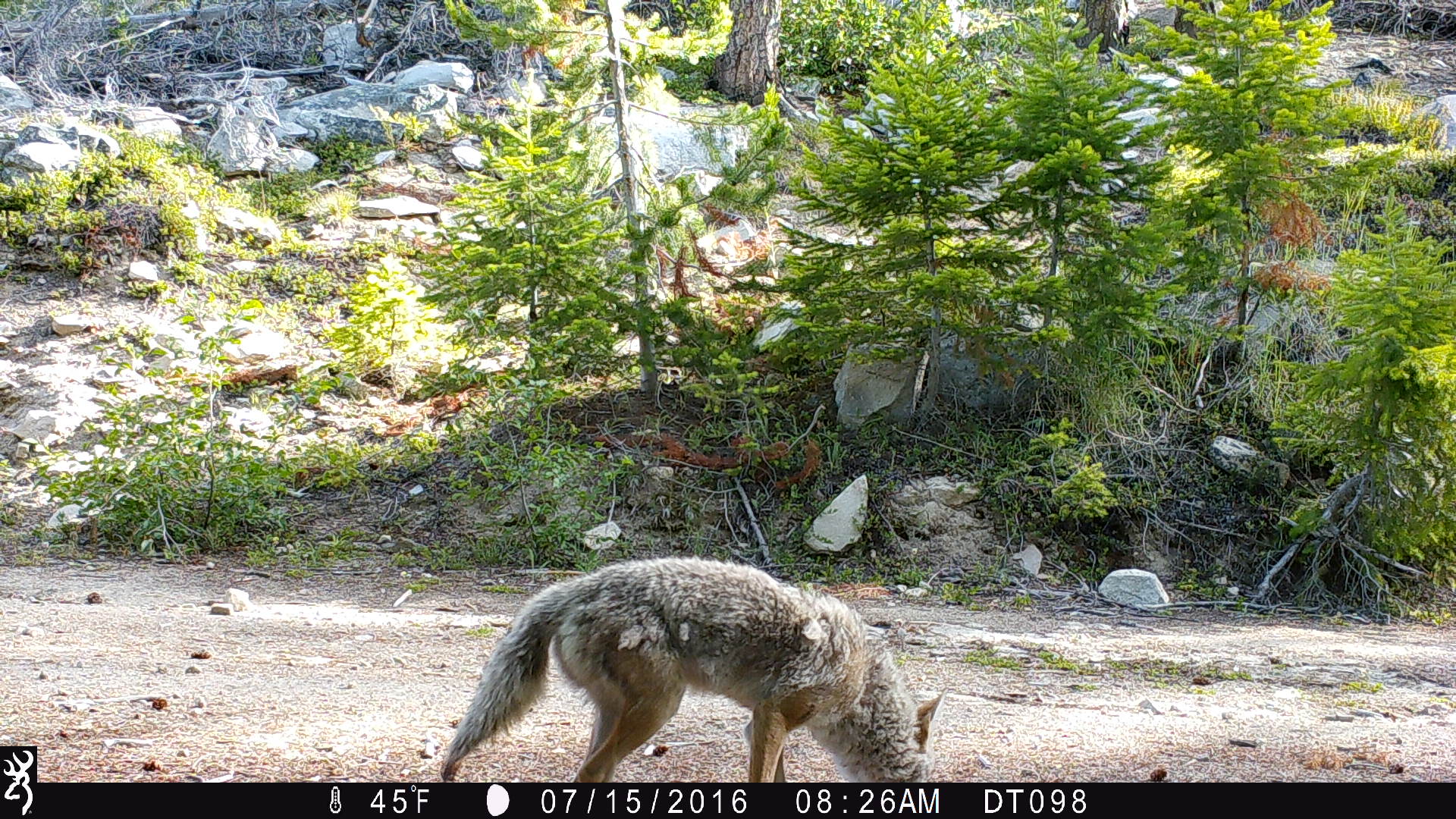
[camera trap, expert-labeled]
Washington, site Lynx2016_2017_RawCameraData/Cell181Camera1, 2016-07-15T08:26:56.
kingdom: Animalia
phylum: Chordata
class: Mammalia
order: Carnivora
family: Canidae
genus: Canis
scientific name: Canis latrans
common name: coyote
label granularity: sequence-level